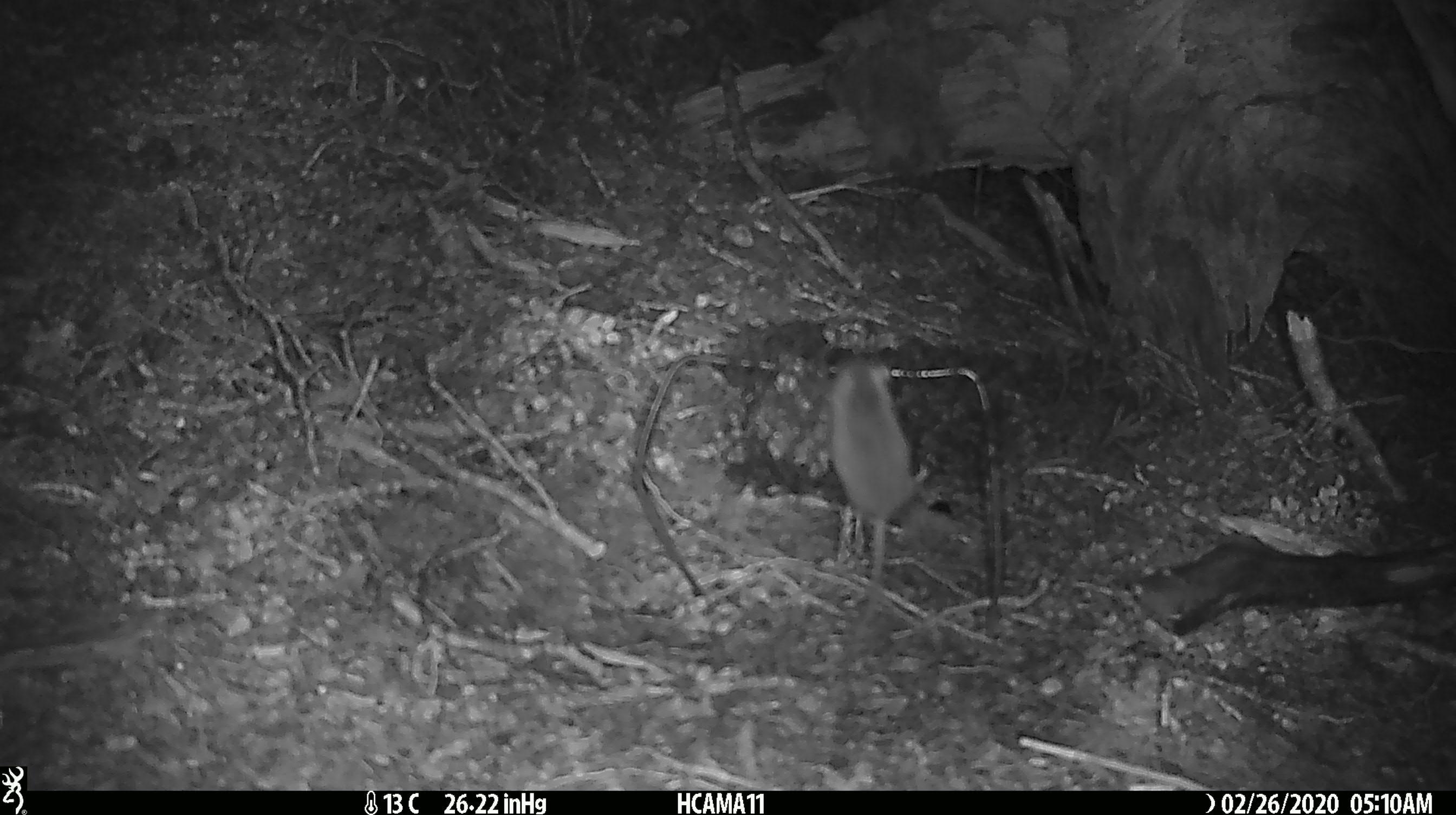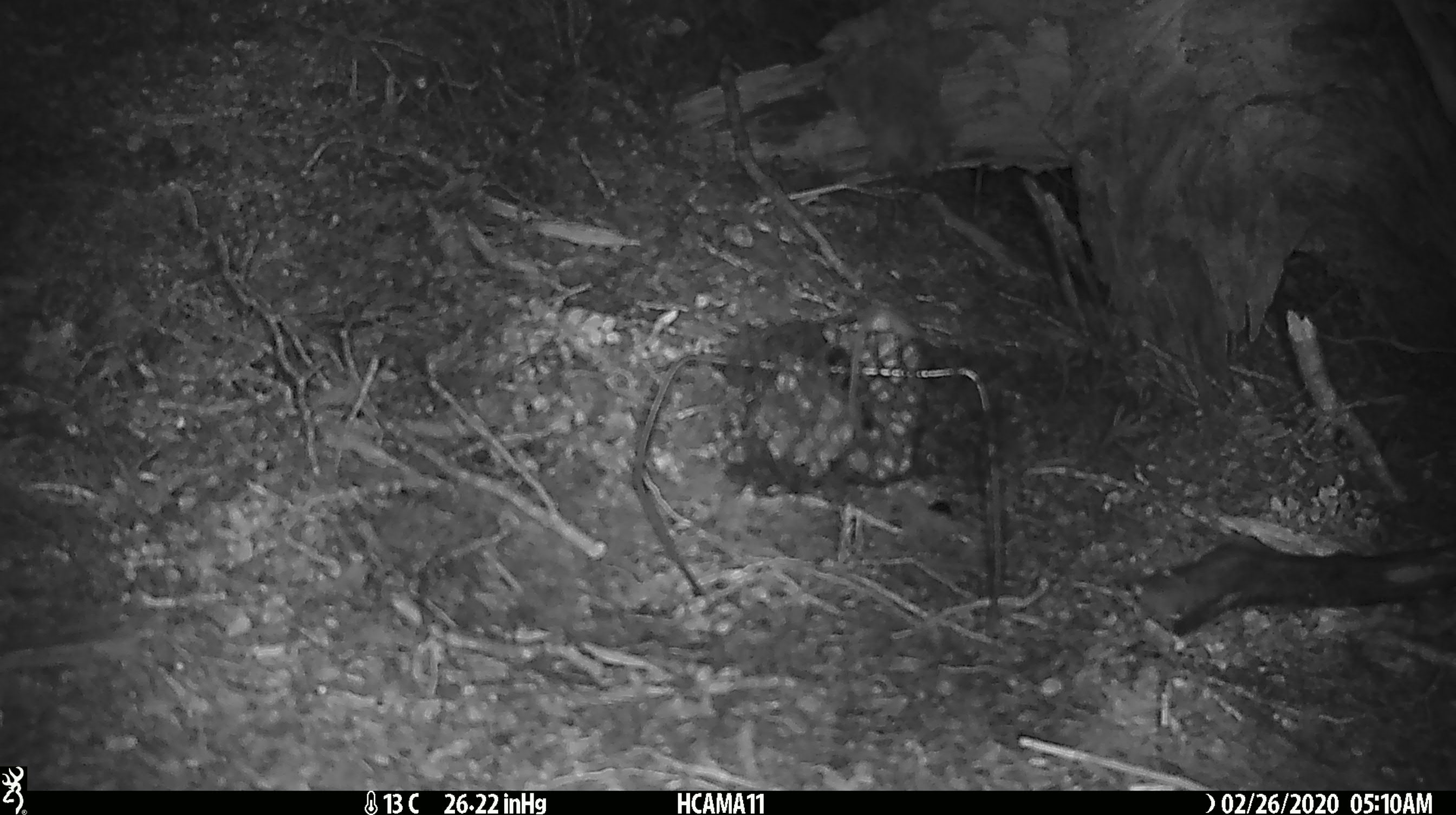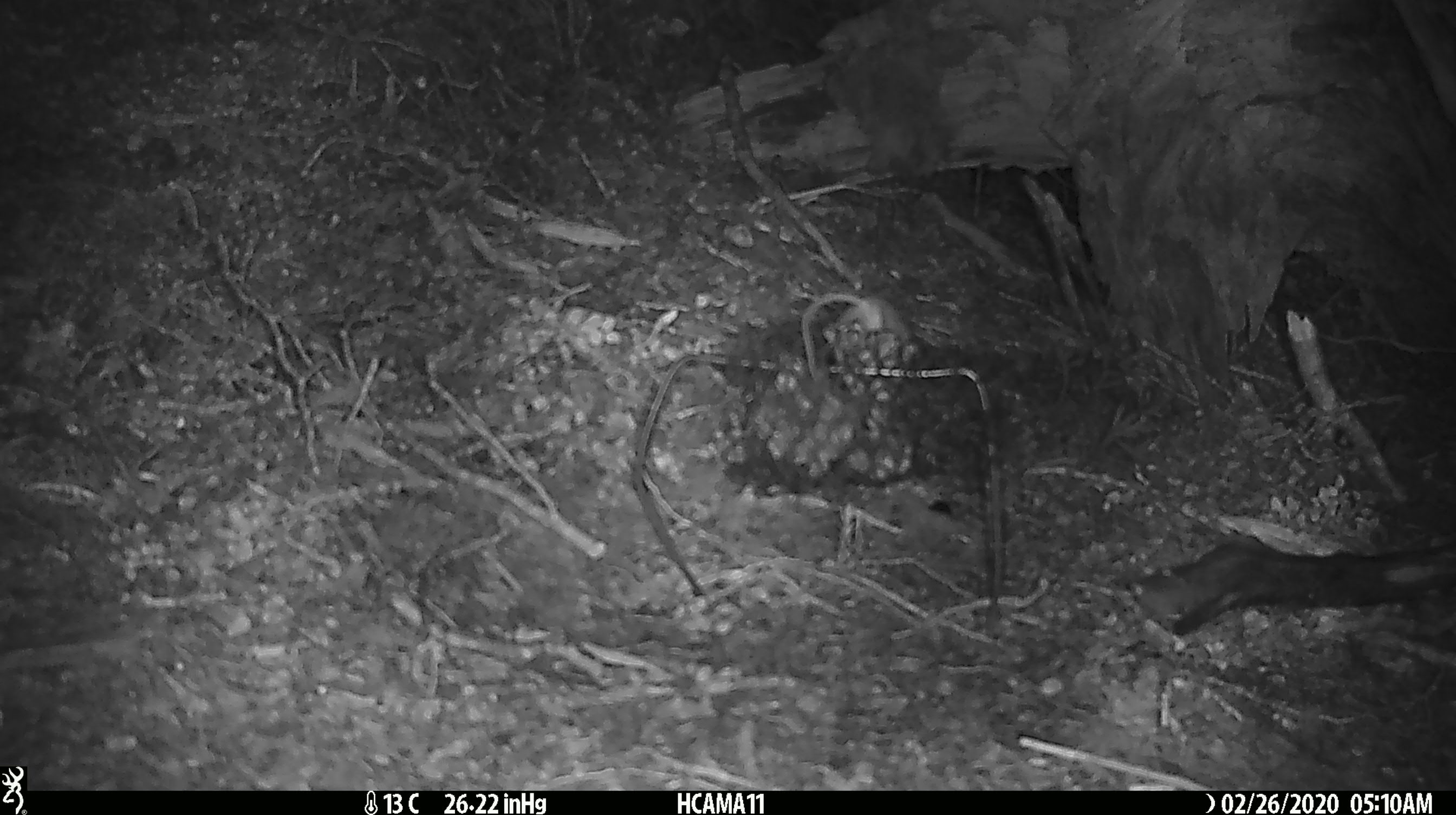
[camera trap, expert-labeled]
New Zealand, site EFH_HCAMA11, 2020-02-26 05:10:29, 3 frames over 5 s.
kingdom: Animalia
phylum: Chordata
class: Mammalia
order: Rodentia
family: Muridae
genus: Mus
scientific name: Mus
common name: mouse